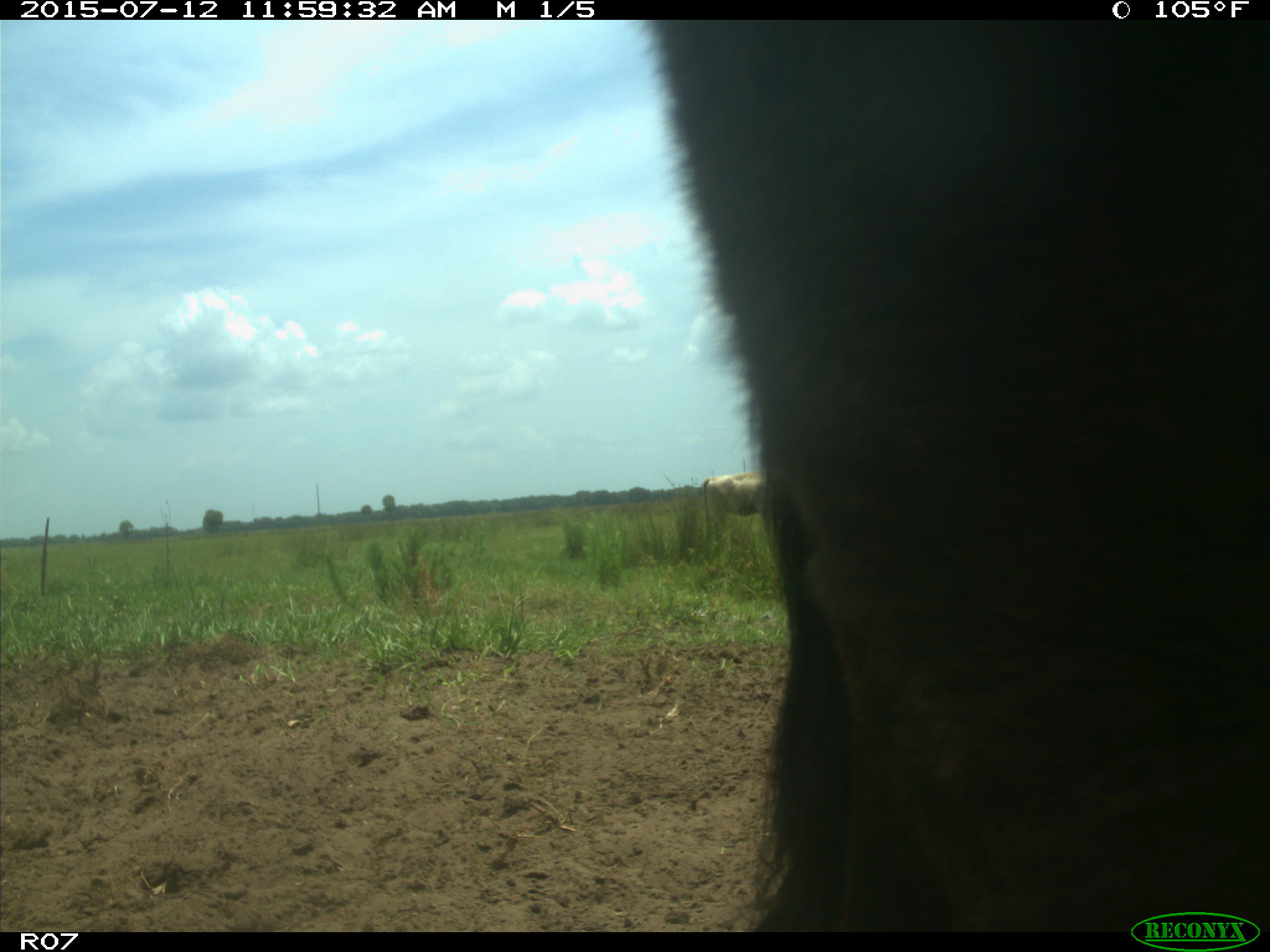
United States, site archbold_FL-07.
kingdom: Animalia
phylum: Chordata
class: Mammalia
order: Artiodactyla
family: Bovidae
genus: Bos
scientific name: Bos taurus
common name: domestic cow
Bos taurus (domestic cow).